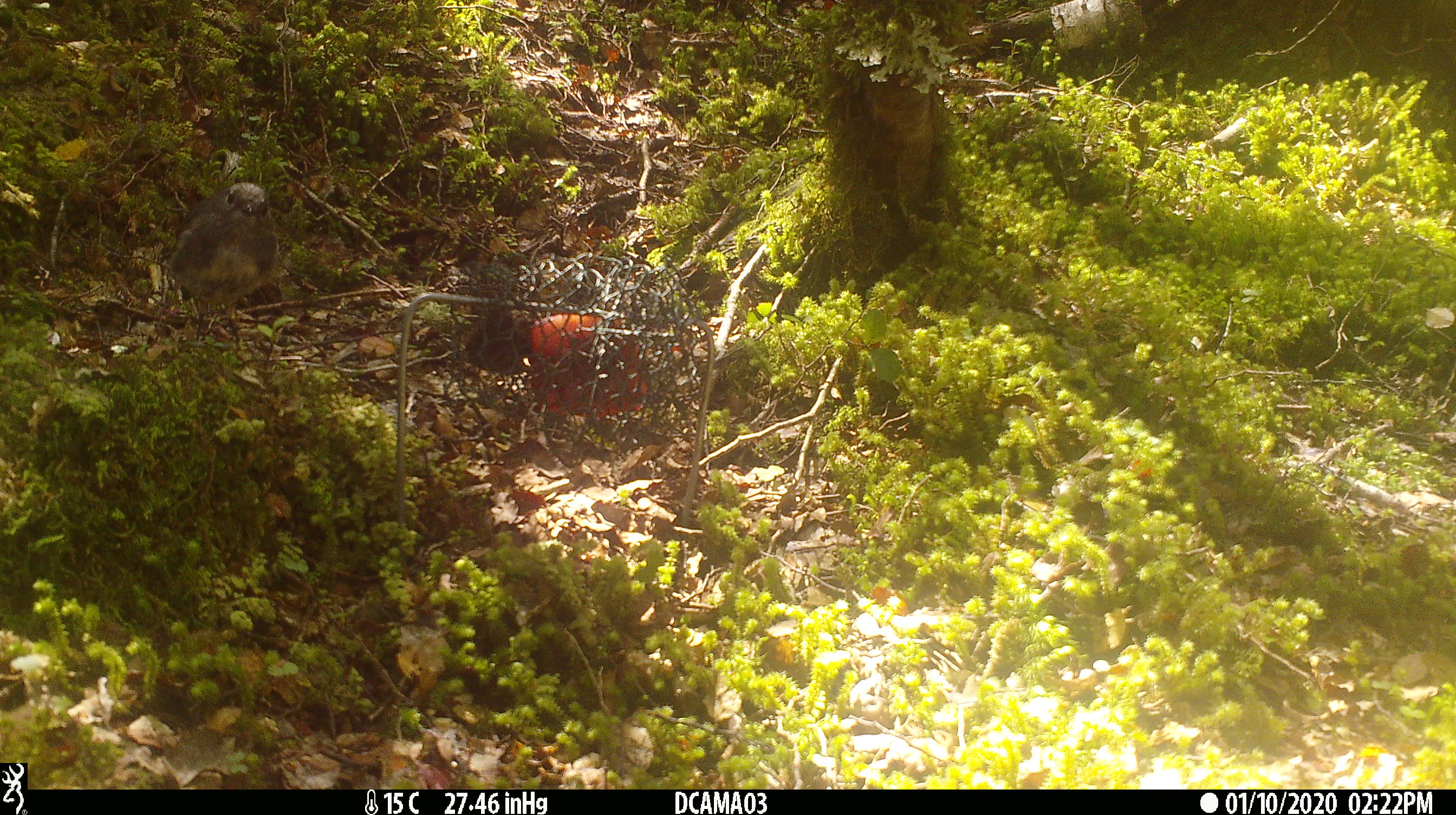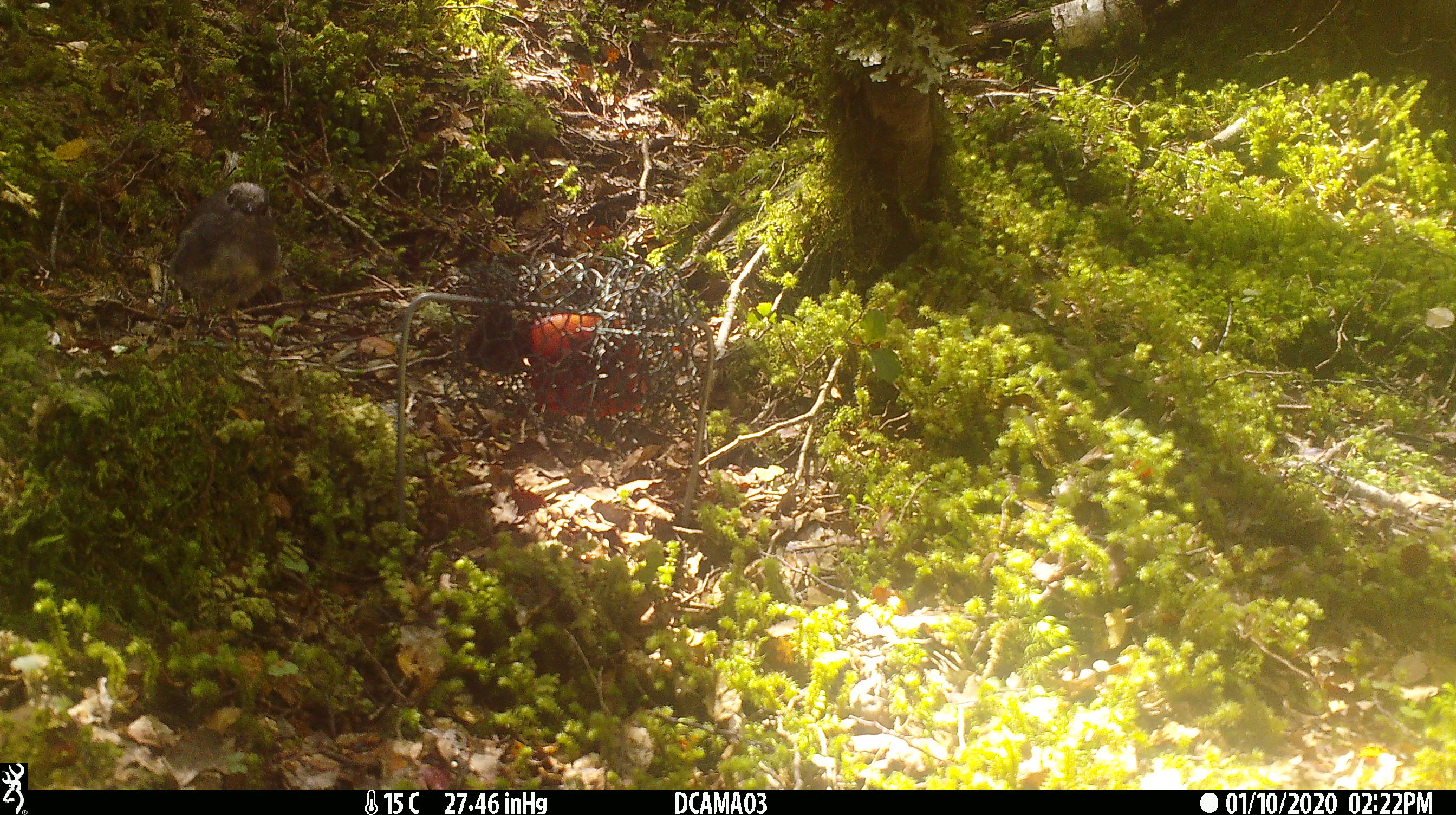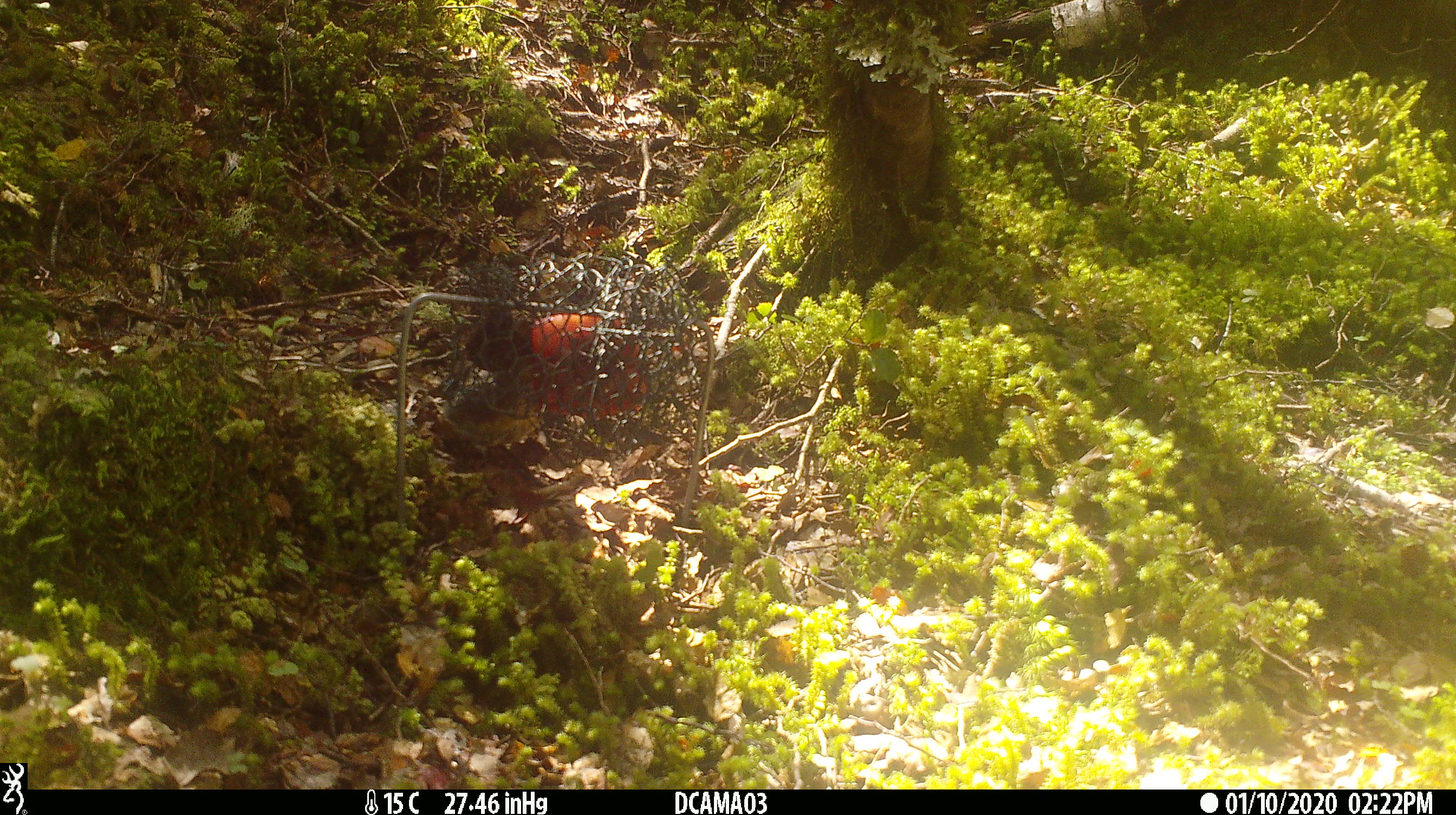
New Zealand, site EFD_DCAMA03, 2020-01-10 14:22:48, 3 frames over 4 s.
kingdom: Animalia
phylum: Chordata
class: Aves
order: Passeriformes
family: Petroicidae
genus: Petroica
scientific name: Petroica australis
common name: new zealand robin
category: robin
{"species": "robin (new zealand robin) (Petroica australis)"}